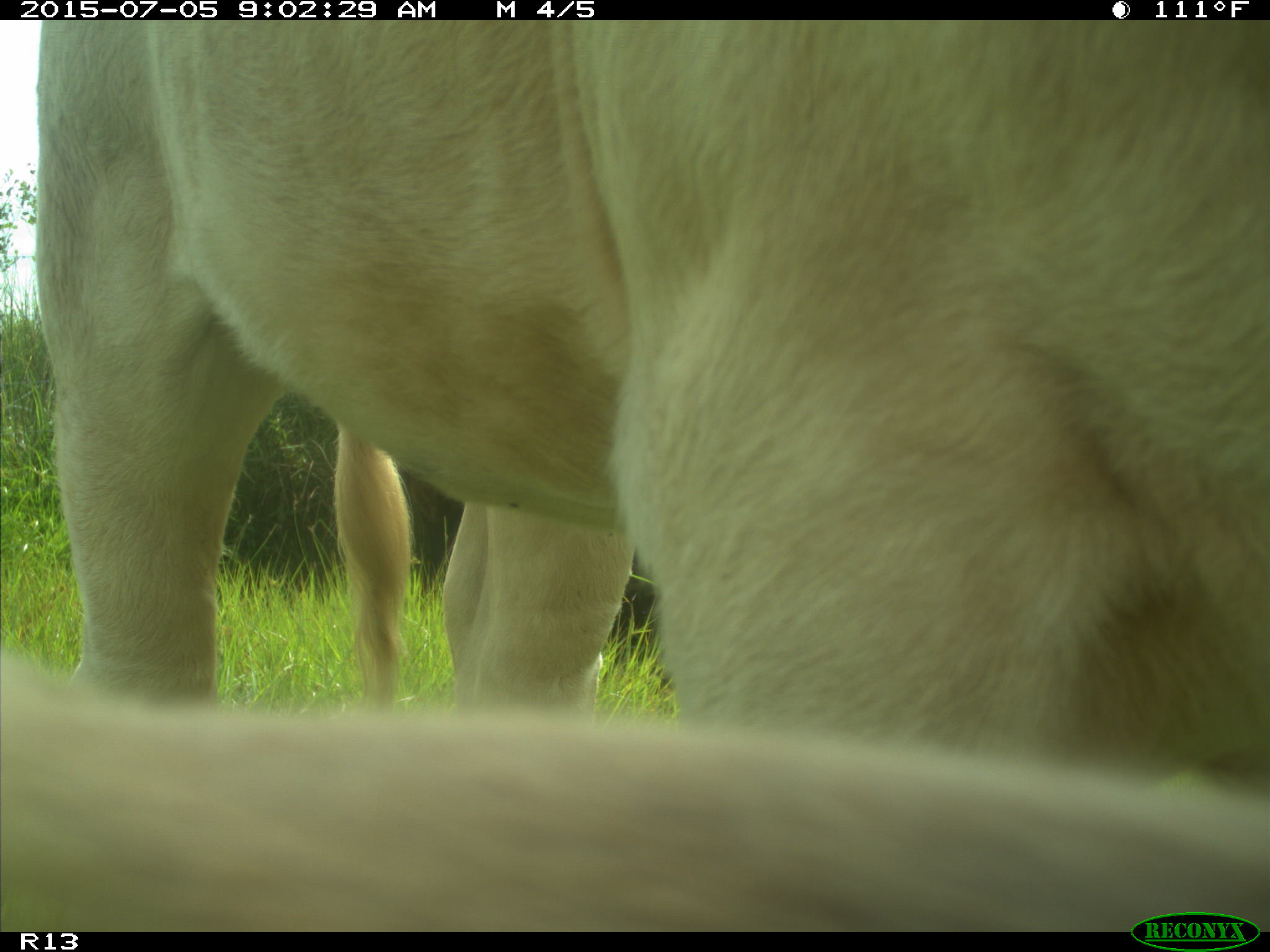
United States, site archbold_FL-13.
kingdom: Animalia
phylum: Chordata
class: Mammalia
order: Artiodactyla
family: Bovidae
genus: Bos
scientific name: Bos taurus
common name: domestic cow